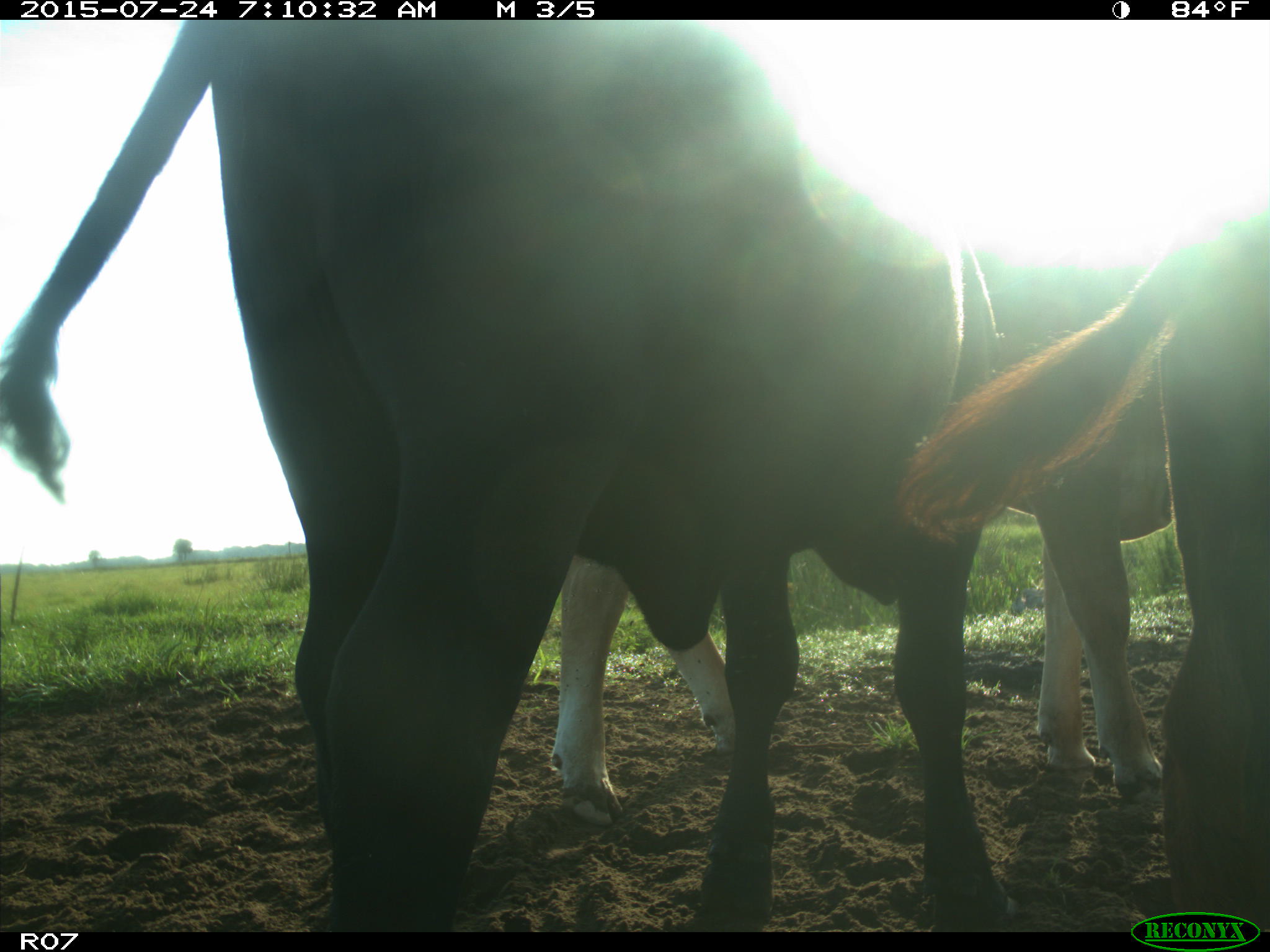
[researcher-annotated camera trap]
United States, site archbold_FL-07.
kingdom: Animalia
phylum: Chordata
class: Mammalia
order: Artiodactyla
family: Bovidae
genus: Bos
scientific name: Bos taurus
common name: domestic cow